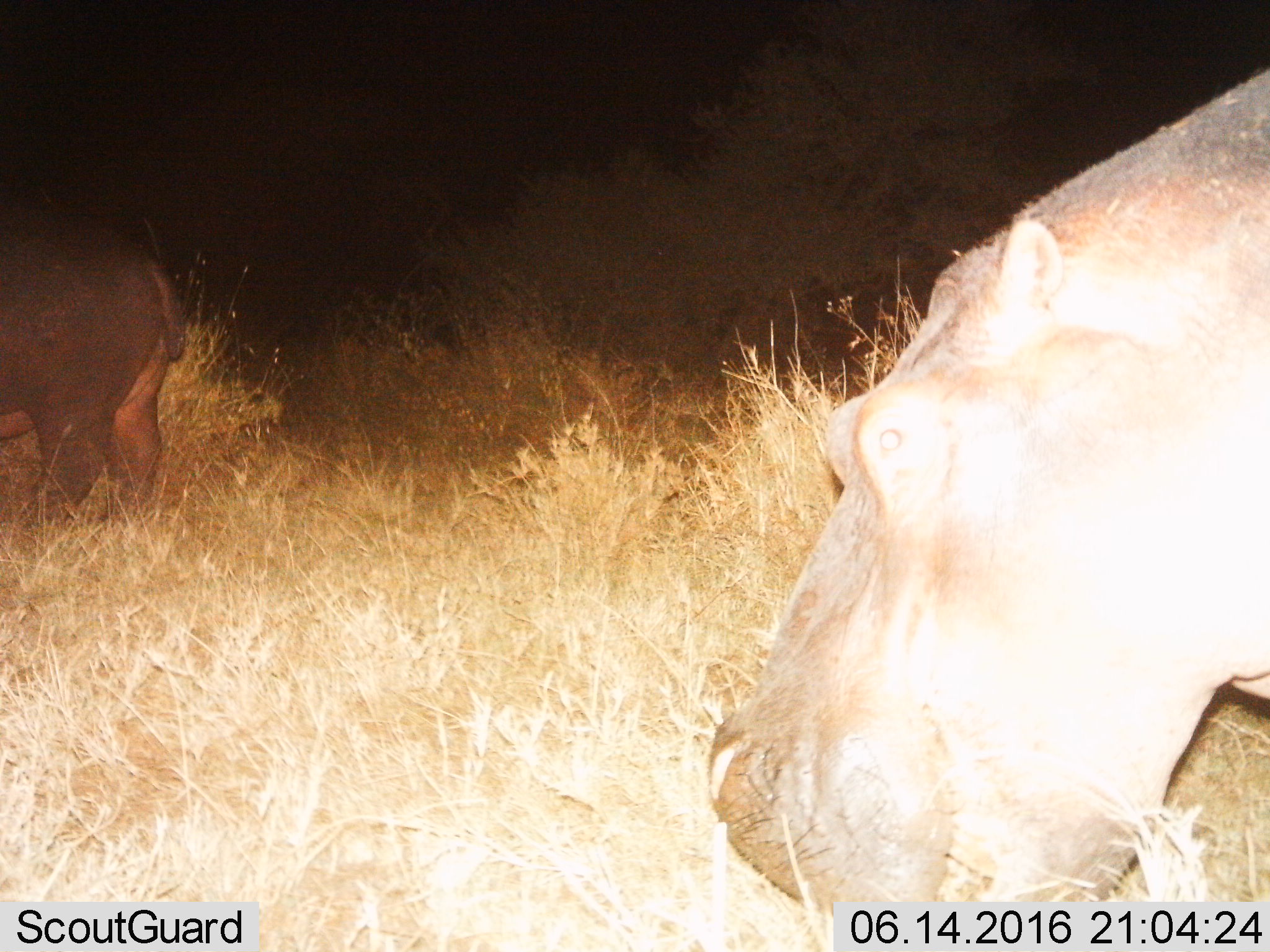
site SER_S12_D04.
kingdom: Animalia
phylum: Chordata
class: Mammalia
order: Artiodactyla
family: Hippopotamidae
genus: Hippopotamus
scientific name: Hippopotamus amphibius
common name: hippopotamus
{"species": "hippopotamus (Hippopotamus amphibius)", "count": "2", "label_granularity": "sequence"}